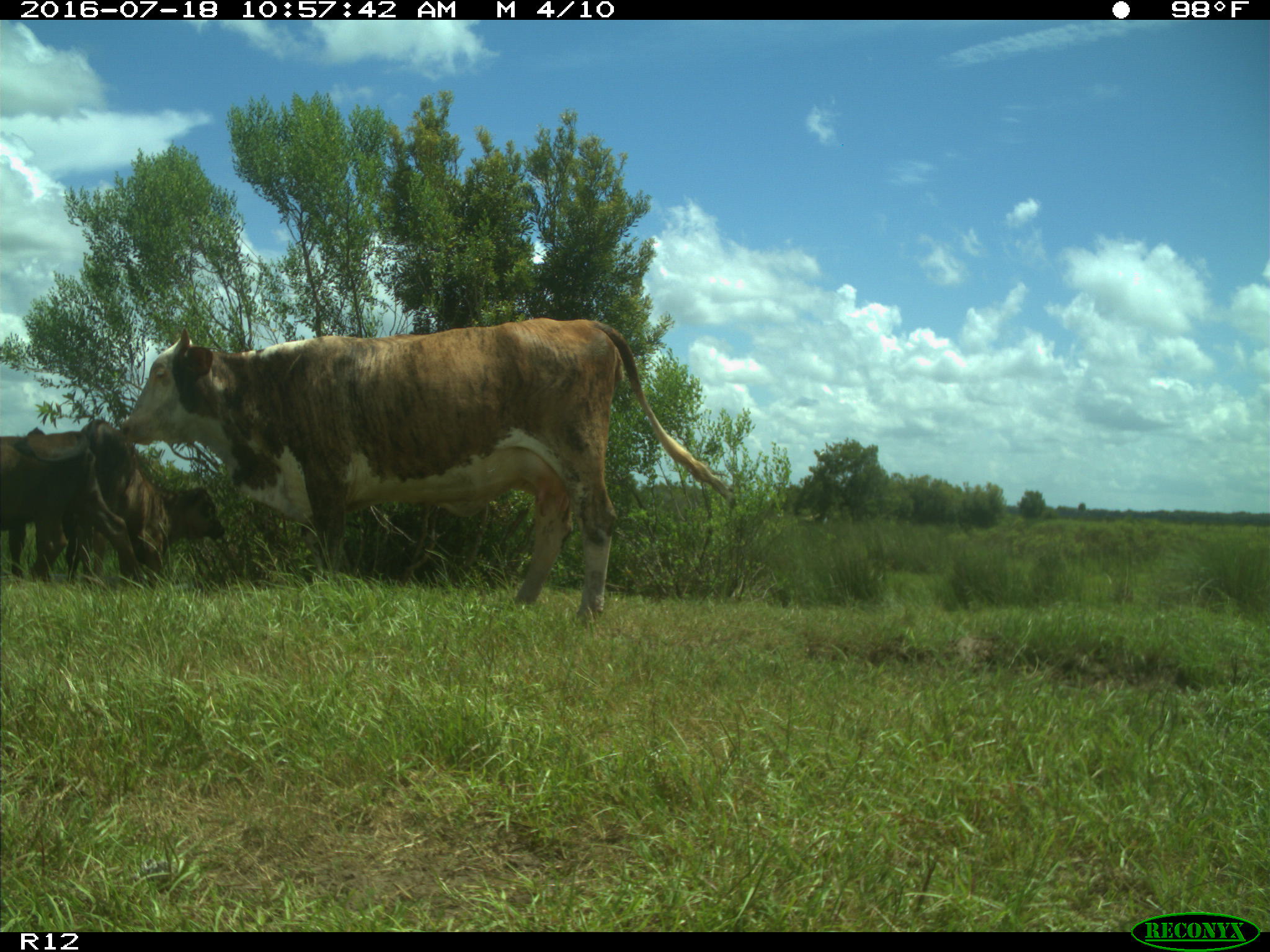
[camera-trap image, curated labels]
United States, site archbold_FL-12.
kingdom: Animalia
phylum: Chordata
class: Mammalia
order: Artiodactyla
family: Bovidae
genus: Bos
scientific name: Bos taurus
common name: domestic cow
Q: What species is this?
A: Bos taurus (domestic cow).